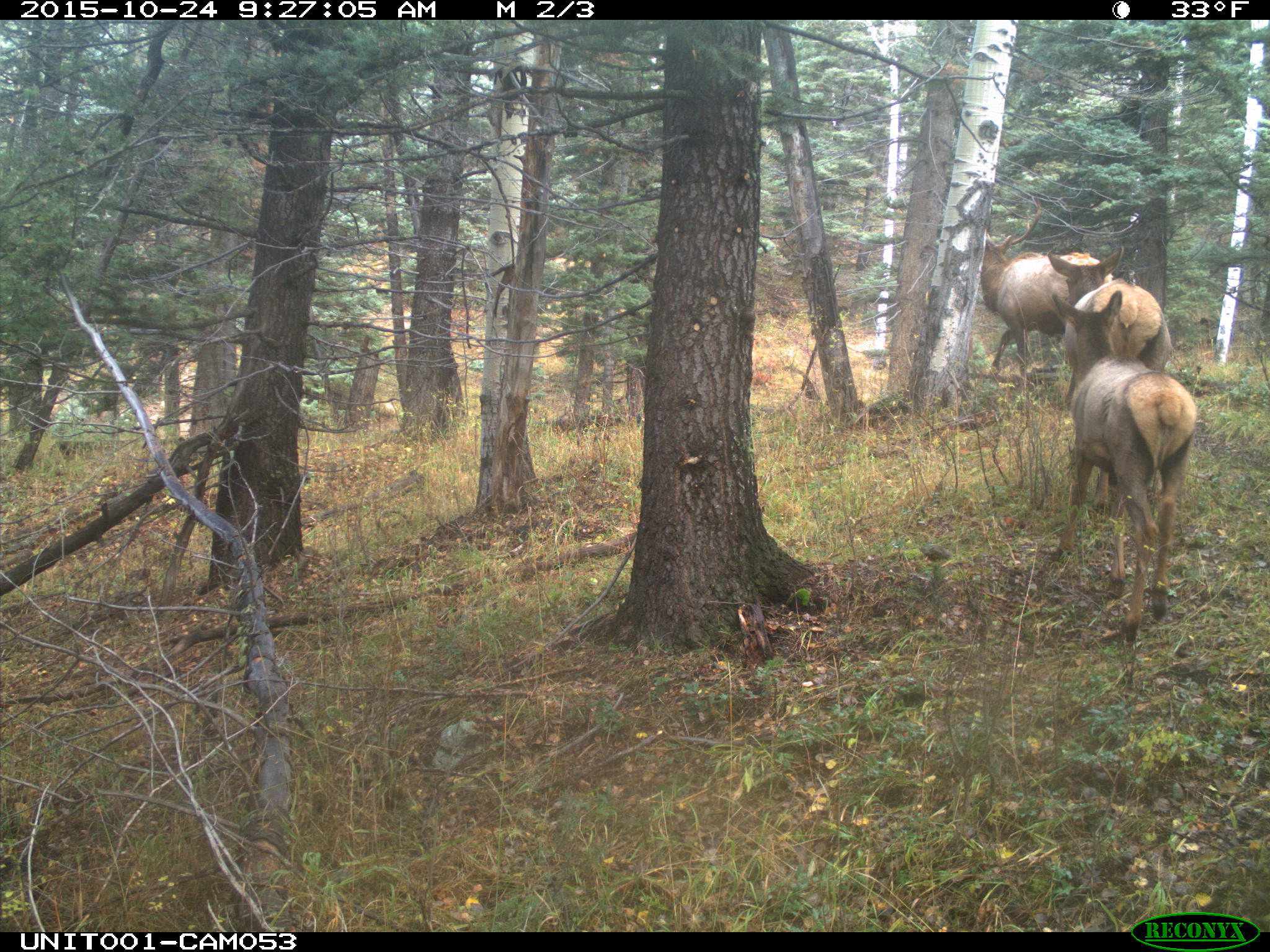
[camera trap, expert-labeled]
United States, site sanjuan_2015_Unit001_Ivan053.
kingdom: Animalia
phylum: Chordata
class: Mammalia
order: Artiodactyla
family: Cervidae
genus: Cervus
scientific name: Cervus elaphus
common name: red deer